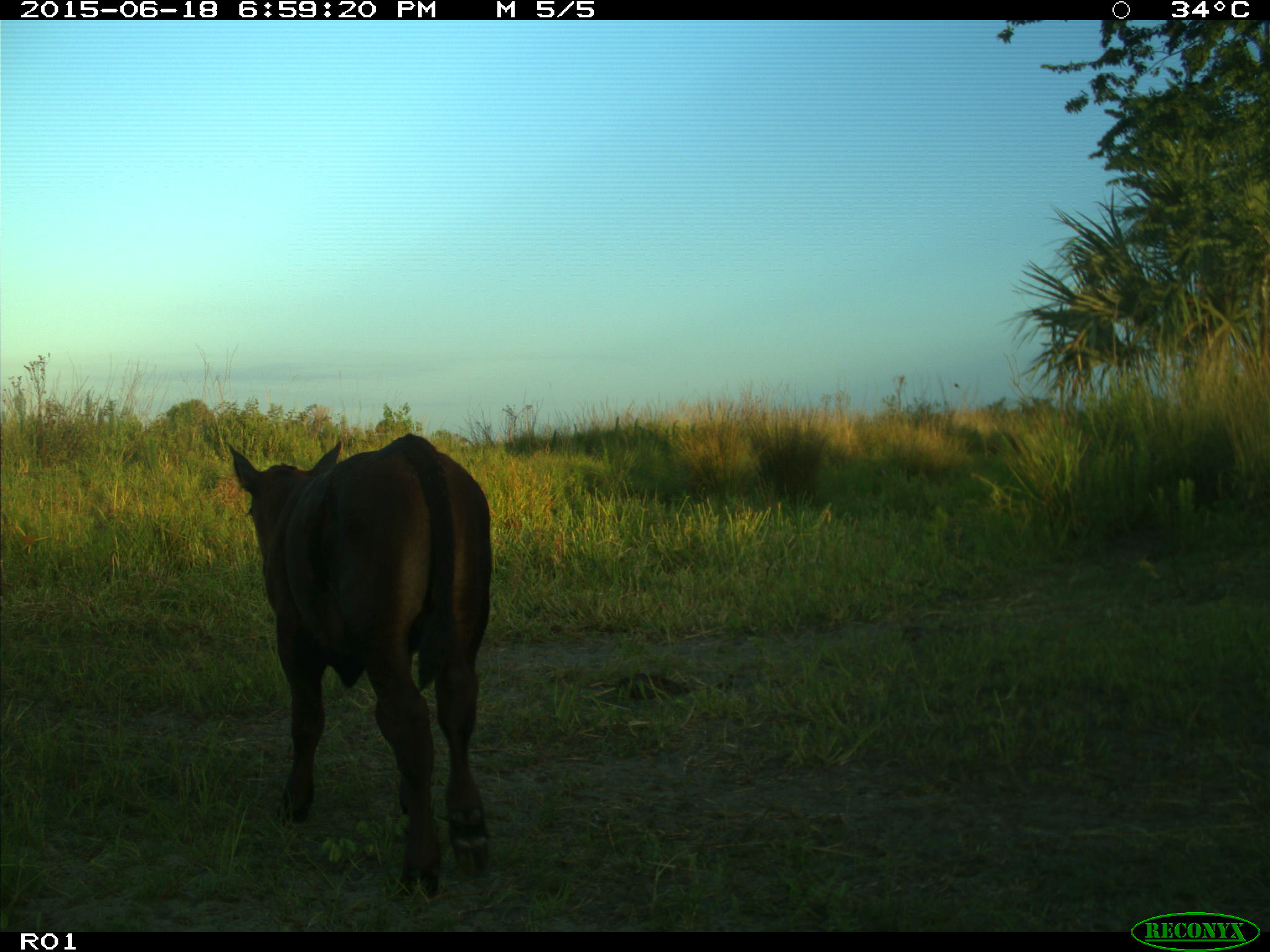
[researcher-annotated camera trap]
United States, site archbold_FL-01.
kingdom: Animalia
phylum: Chordata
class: Mammalia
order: Artiodactyla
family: Bovidae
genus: Bos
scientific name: Bos taurus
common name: domestic cow